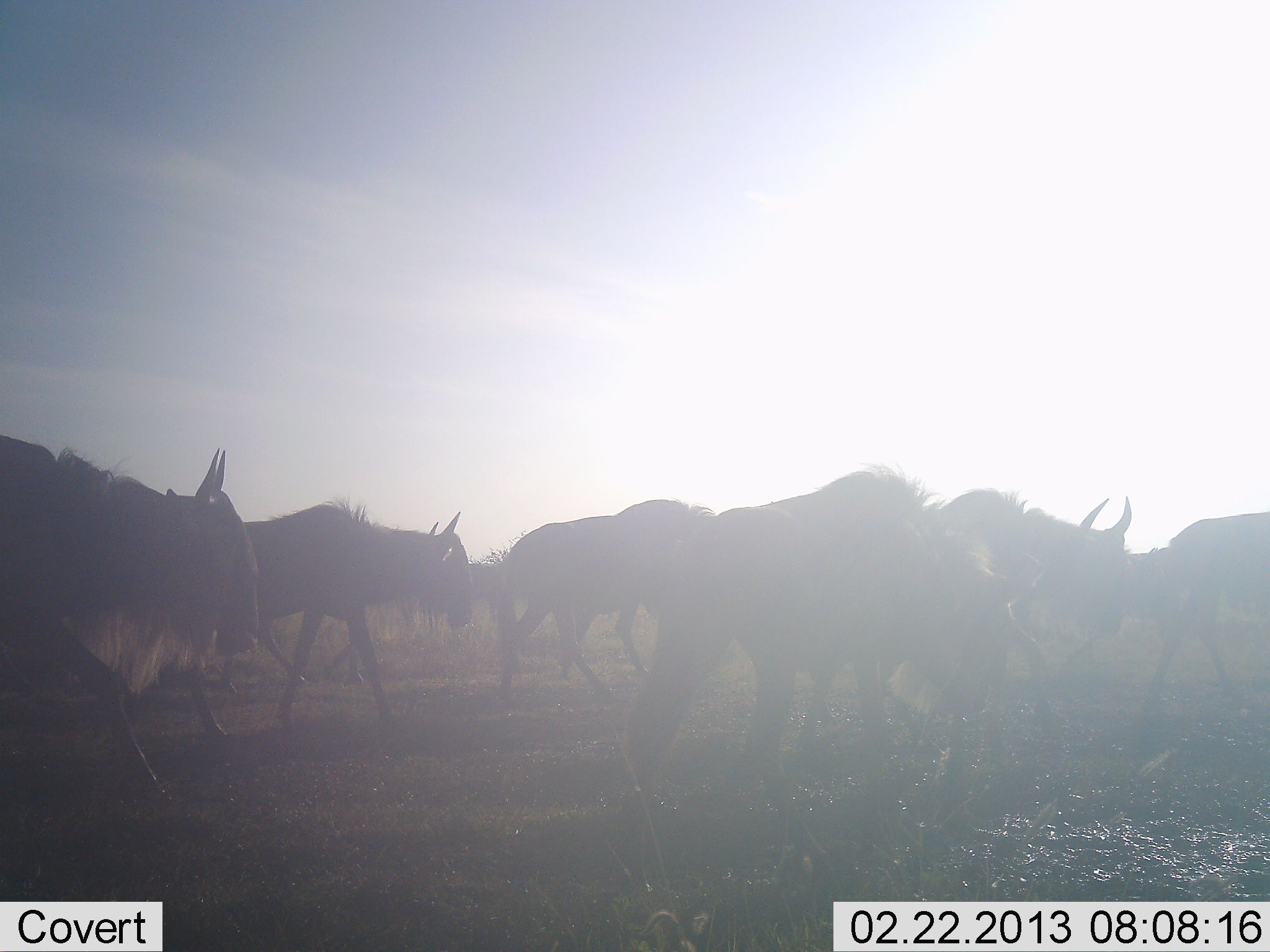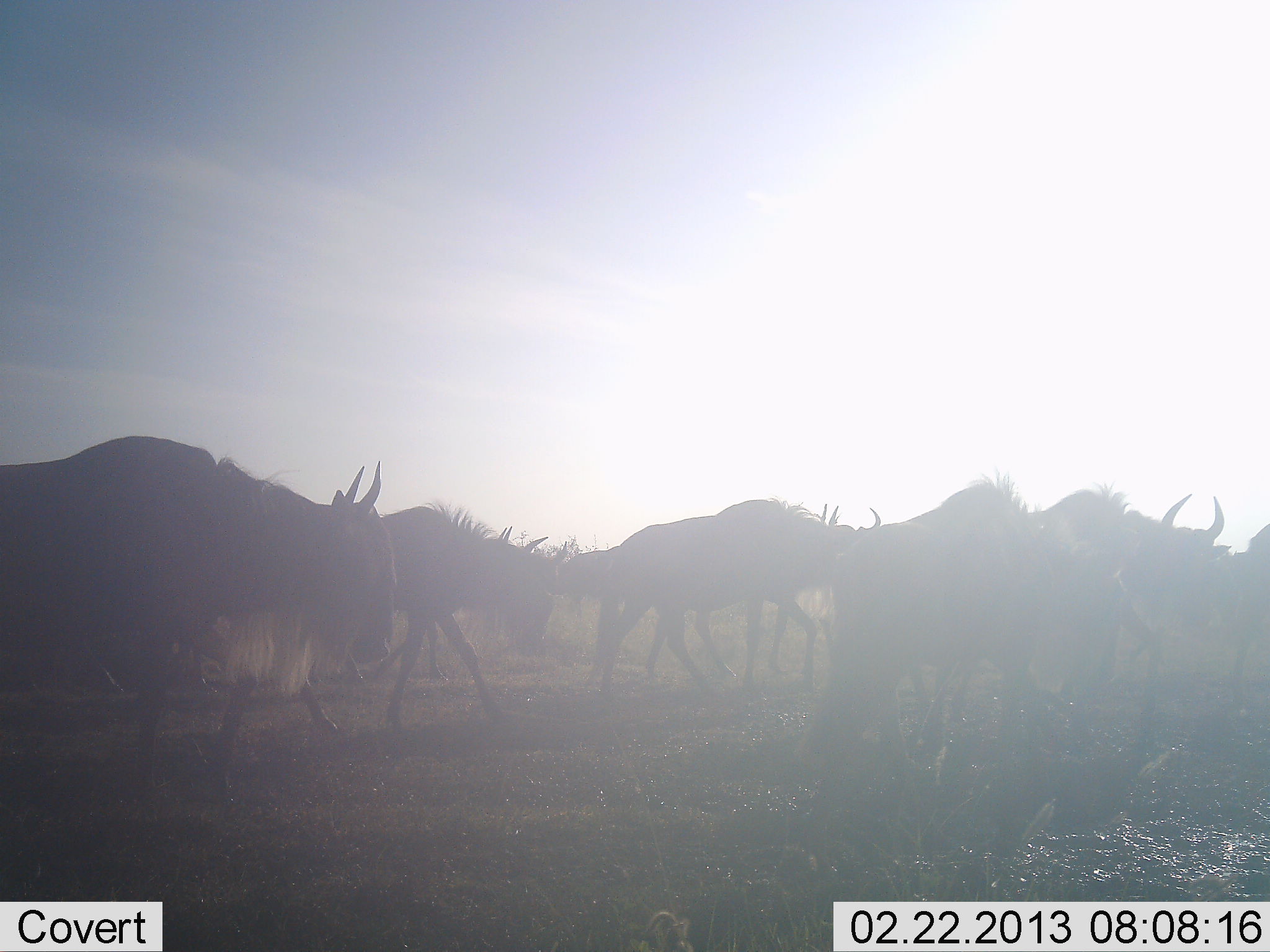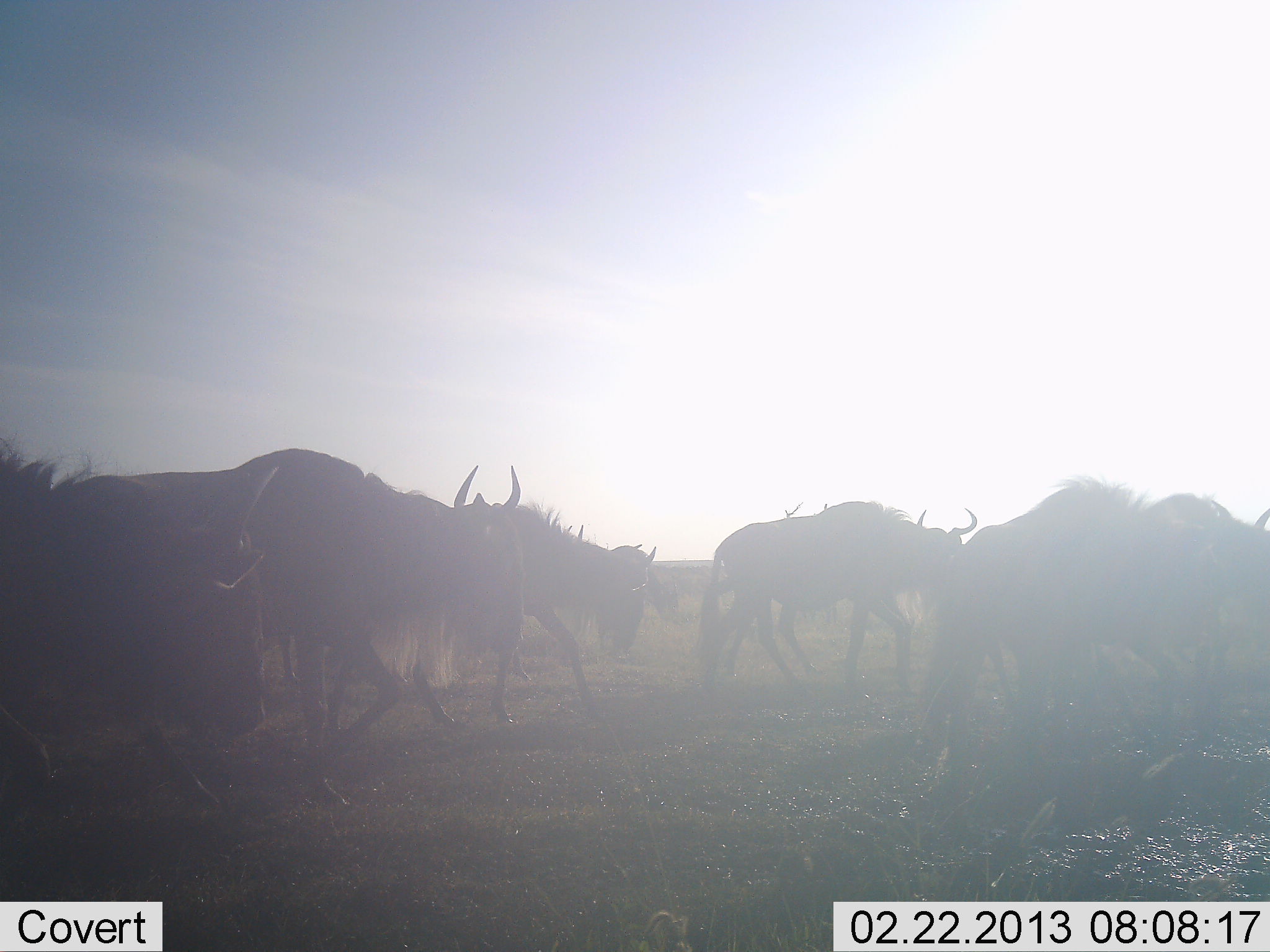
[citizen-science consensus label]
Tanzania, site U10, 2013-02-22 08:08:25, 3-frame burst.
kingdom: Animalia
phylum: Chordata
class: Mammalia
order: Artiodactyla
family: Bovidae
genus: Connochaetes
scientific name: Connochaetes taurinus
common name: blue wildebeest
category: wildebeest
Wildebeest (blue wildebeest) (Connochaetes taurinus), count 7. Behavior (volunteer vote fractions): standing 0%, resting 0%, moving 100%, interacting 0%. Young present (vote fraction): 3%. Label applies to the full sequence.